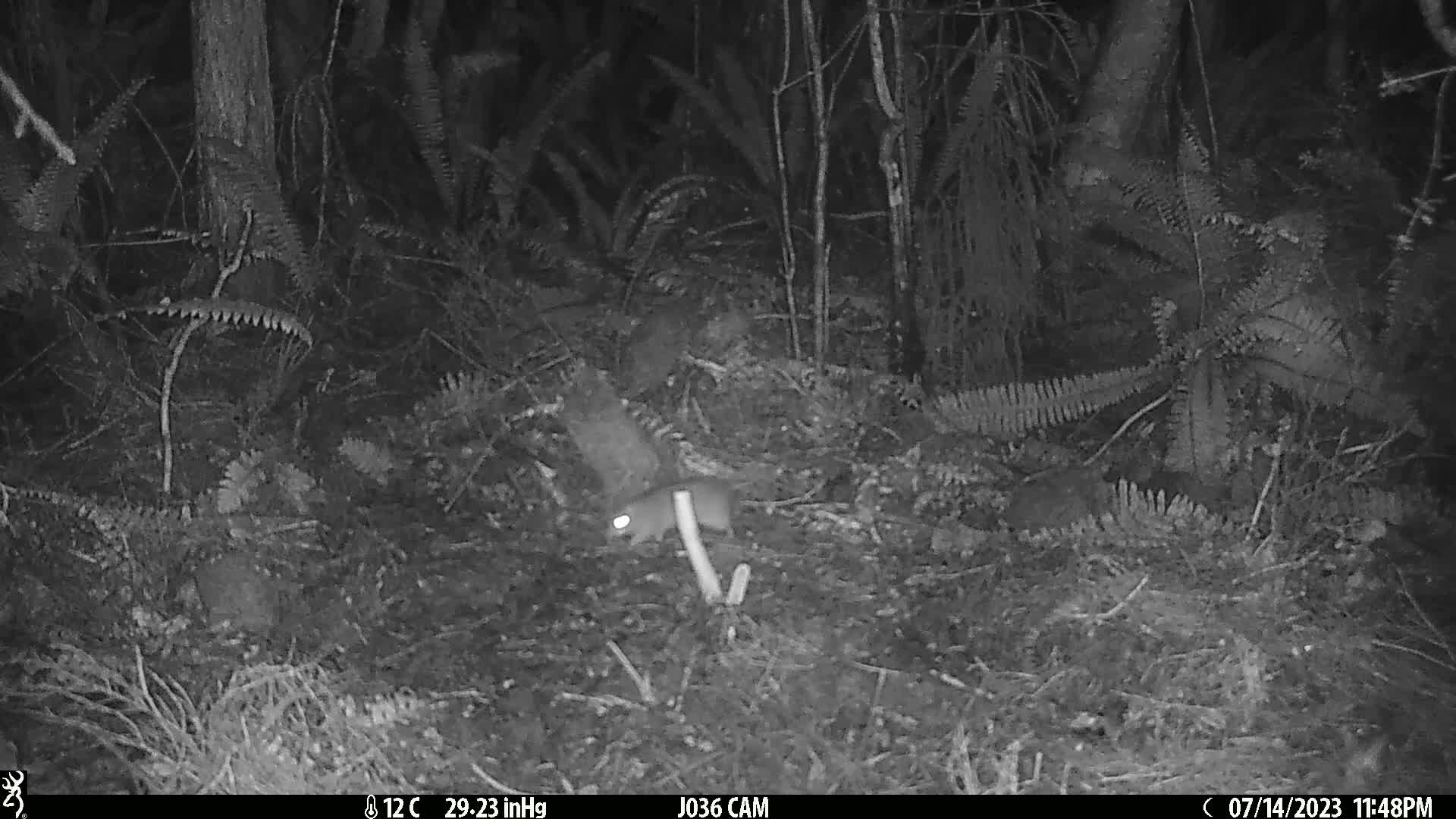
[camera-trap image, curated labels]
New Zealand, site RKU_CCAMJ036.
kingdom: Animalia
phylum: Chordata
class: Mammalia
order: Rodentia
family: Muridae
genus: Rattus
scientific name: Rattus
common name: rat